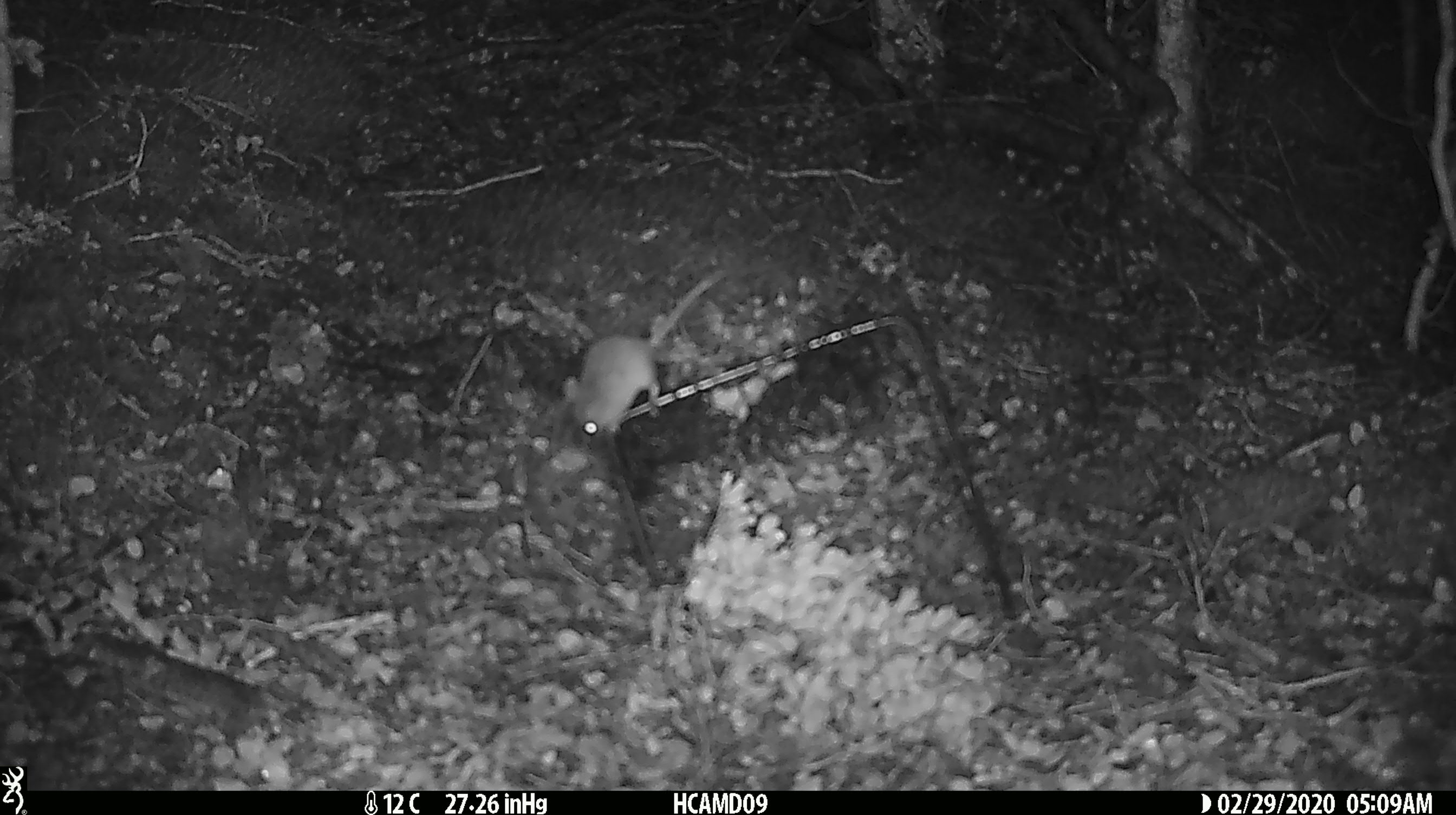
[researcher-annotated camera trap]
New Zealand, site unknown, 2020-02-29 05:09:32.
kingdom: Animalia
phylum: Chordata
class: Mammalia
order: Rodentia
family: Muridae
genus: Mus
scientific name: Mus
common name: mouse